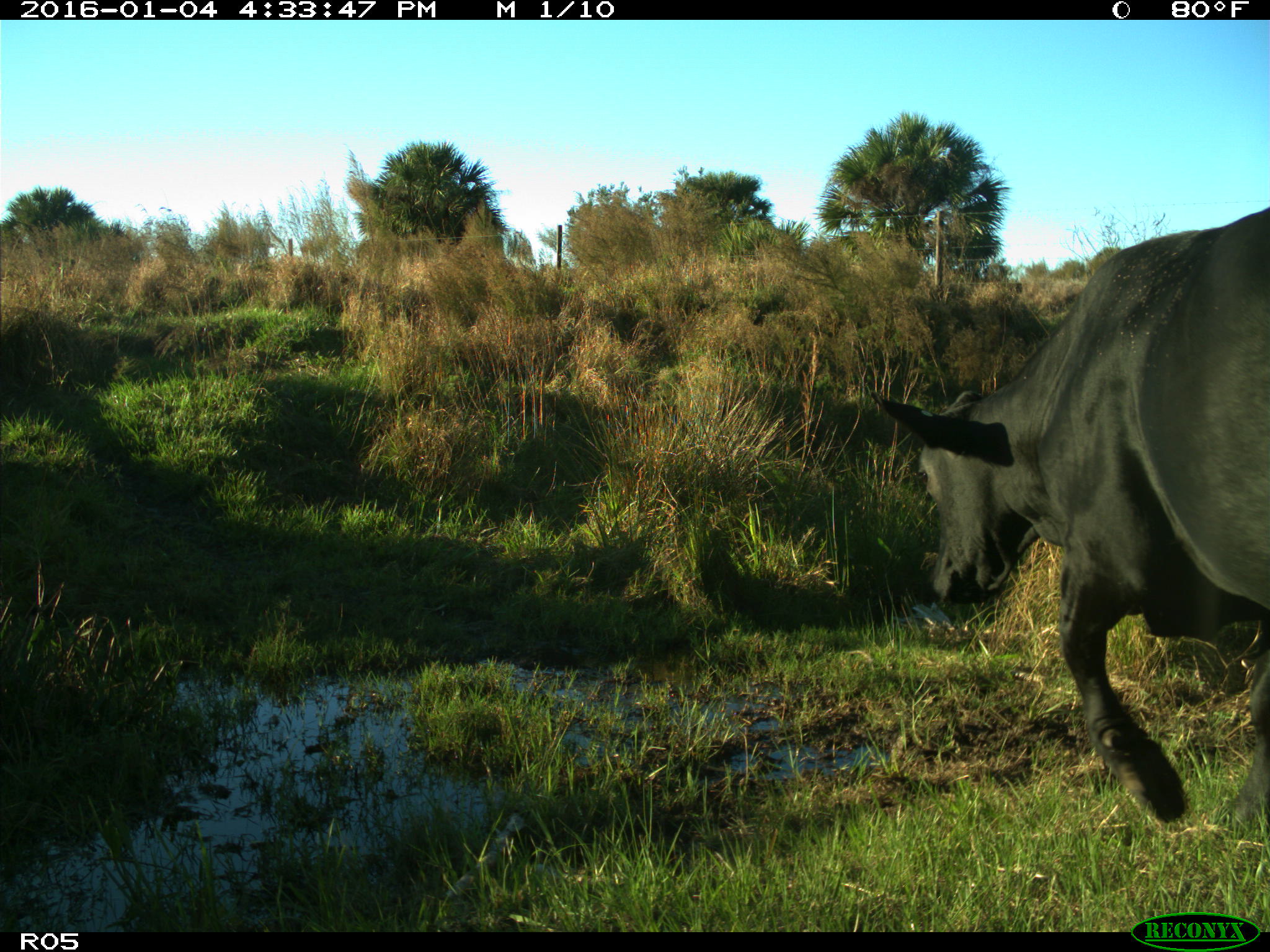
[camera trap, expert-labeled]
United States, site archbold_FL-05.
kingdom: Animalia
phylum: Chordata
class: Mammalia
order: Artiodactyla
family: Bovidae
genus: Bos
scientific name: Bos taurus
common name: domestic cow